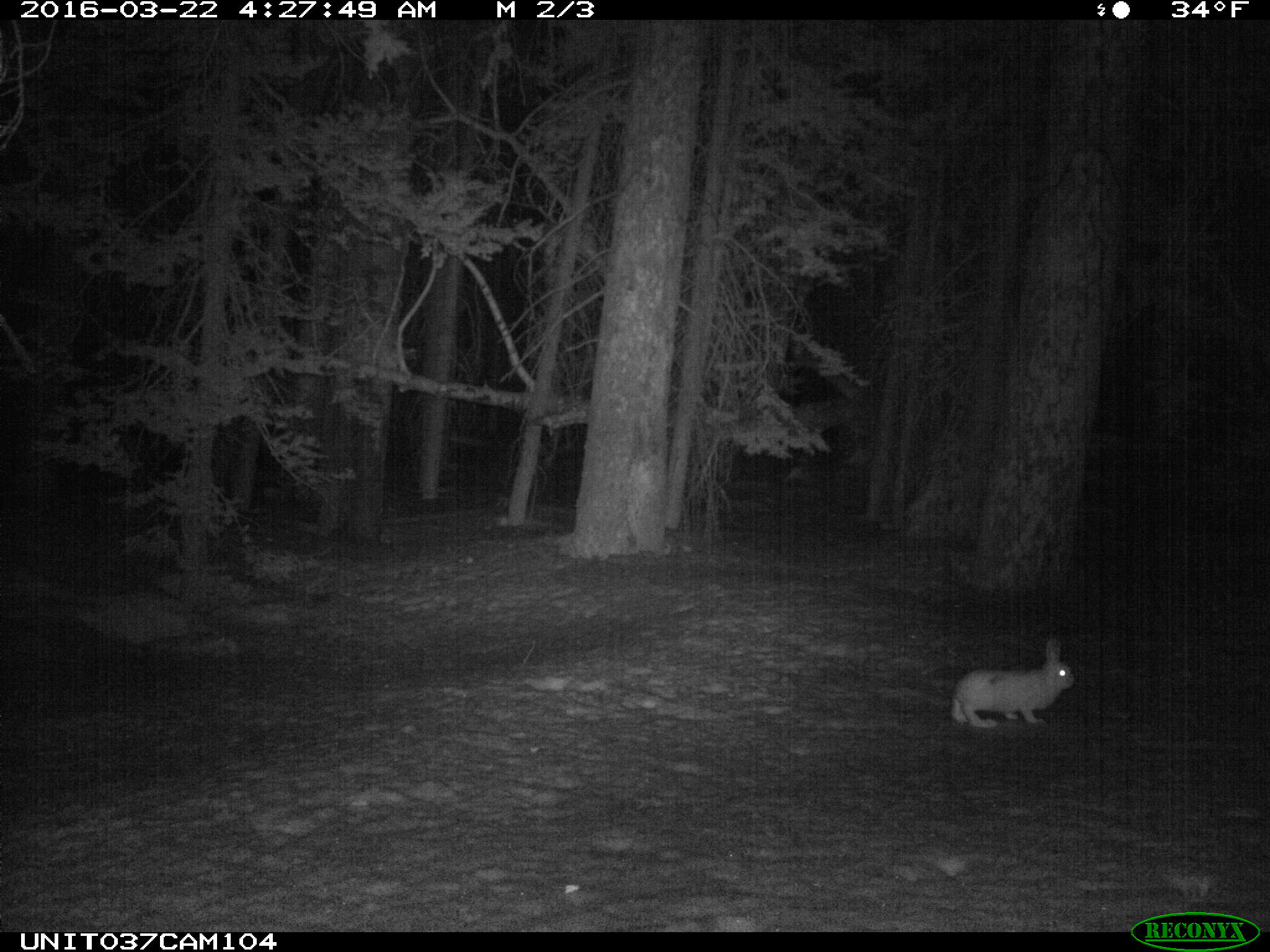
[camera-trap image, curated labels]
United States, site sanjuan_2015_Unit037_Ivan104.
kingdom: Animalia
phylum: Chordata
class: Mammalia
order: Lagomorpha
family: Leporidae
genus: Lepus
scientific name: Lepus americanus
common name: snowshoe hare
Lepus americanus (snowshoe hare).